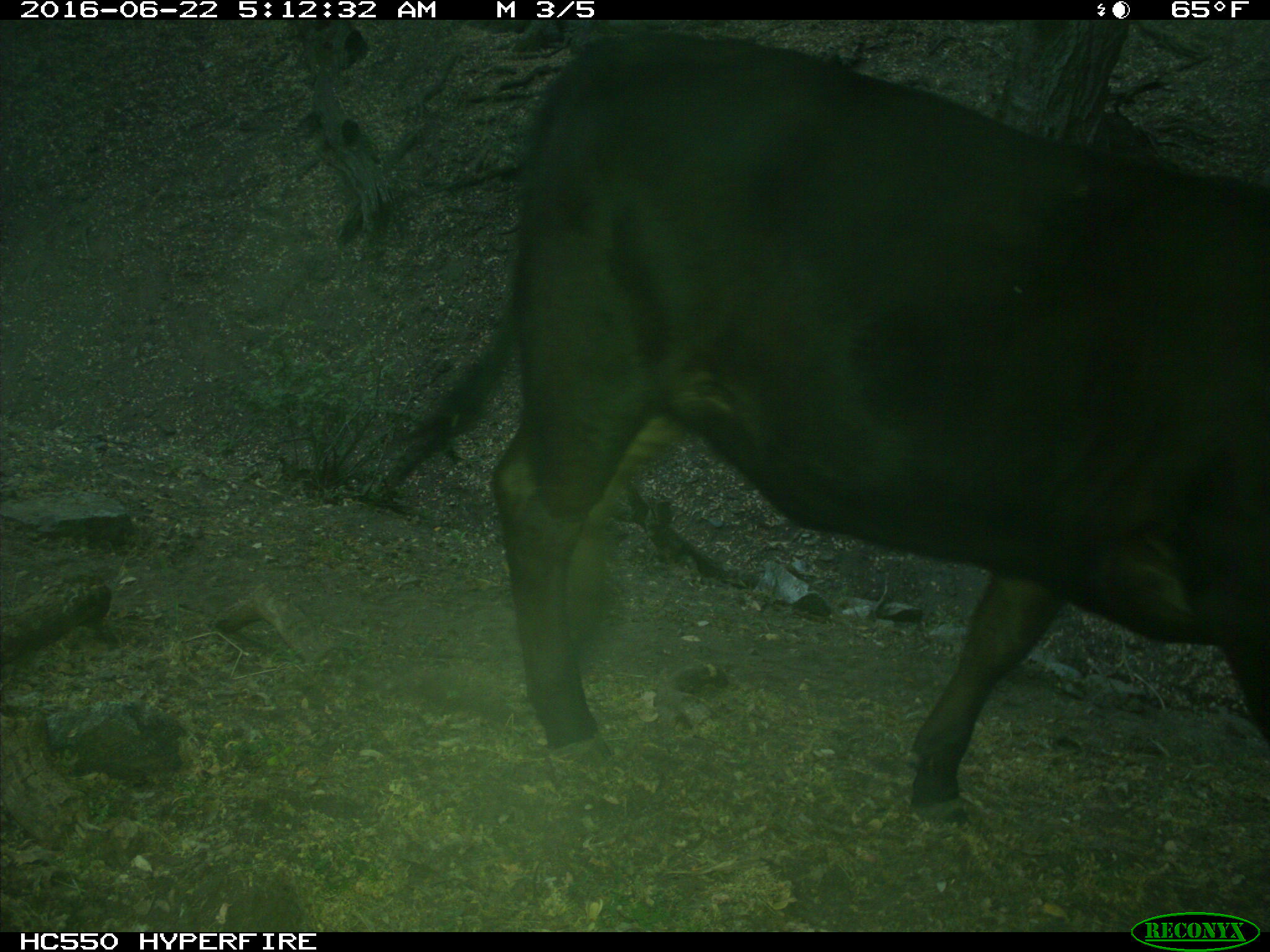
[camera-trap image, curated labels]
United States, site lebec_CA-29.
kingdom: Animalia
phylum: Chordata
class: Mammalia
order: Artiodactyla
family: Bovidae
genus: Bos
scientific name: Bos taurus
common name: domestic cow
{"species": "Bos taurus (domestic cow)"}